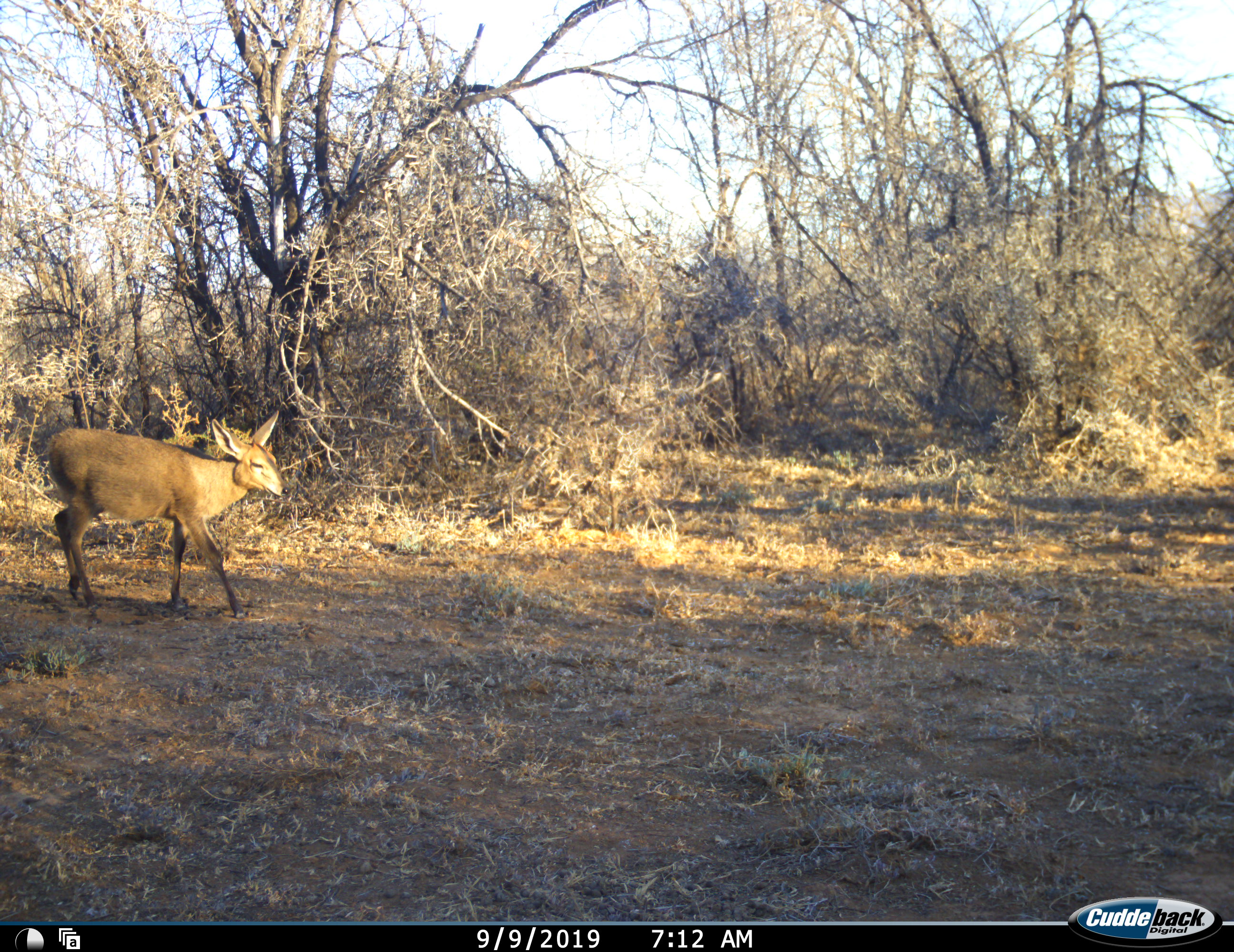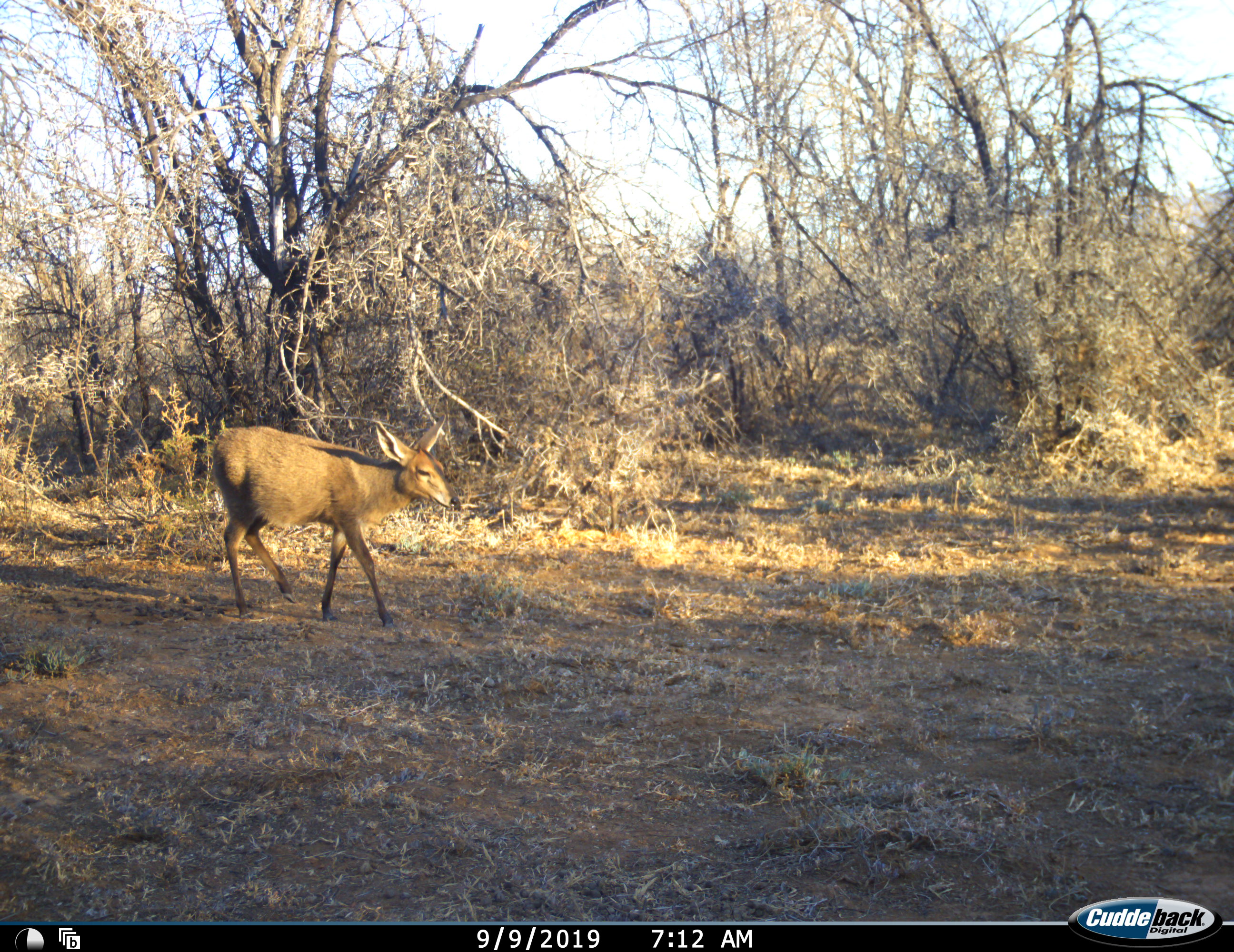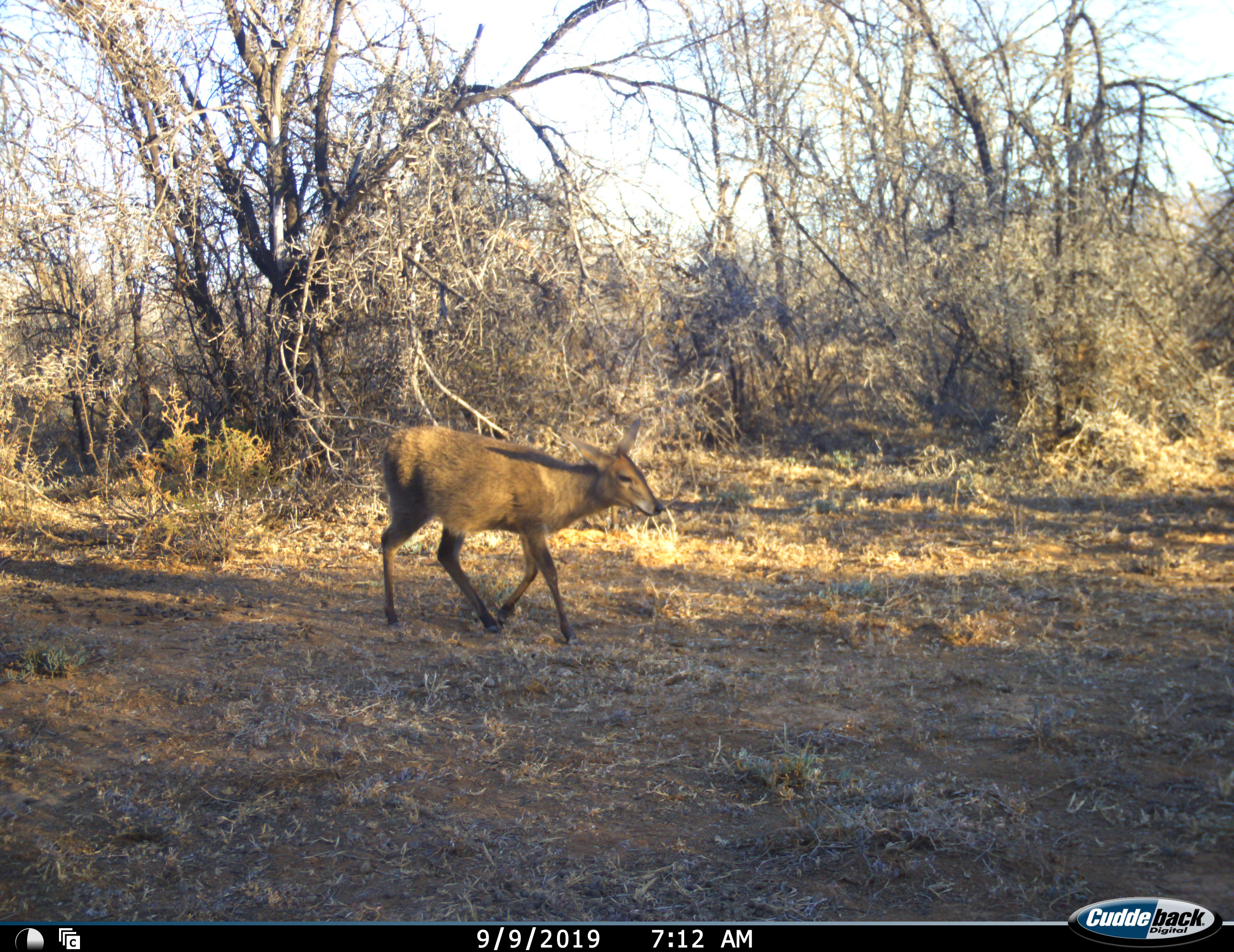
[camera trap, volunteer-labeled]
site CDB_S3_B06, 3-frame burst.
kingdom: Animalia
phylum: Chordata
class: Mammalia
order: Artiodactyla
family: Bovidae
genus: Sylvicapra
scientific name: Sylvicapra grimmia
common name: common duiker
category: duikercommongrey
Duikercommongrey (common duiker) (Sylvicapra grimmia), count 1. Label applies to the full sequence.